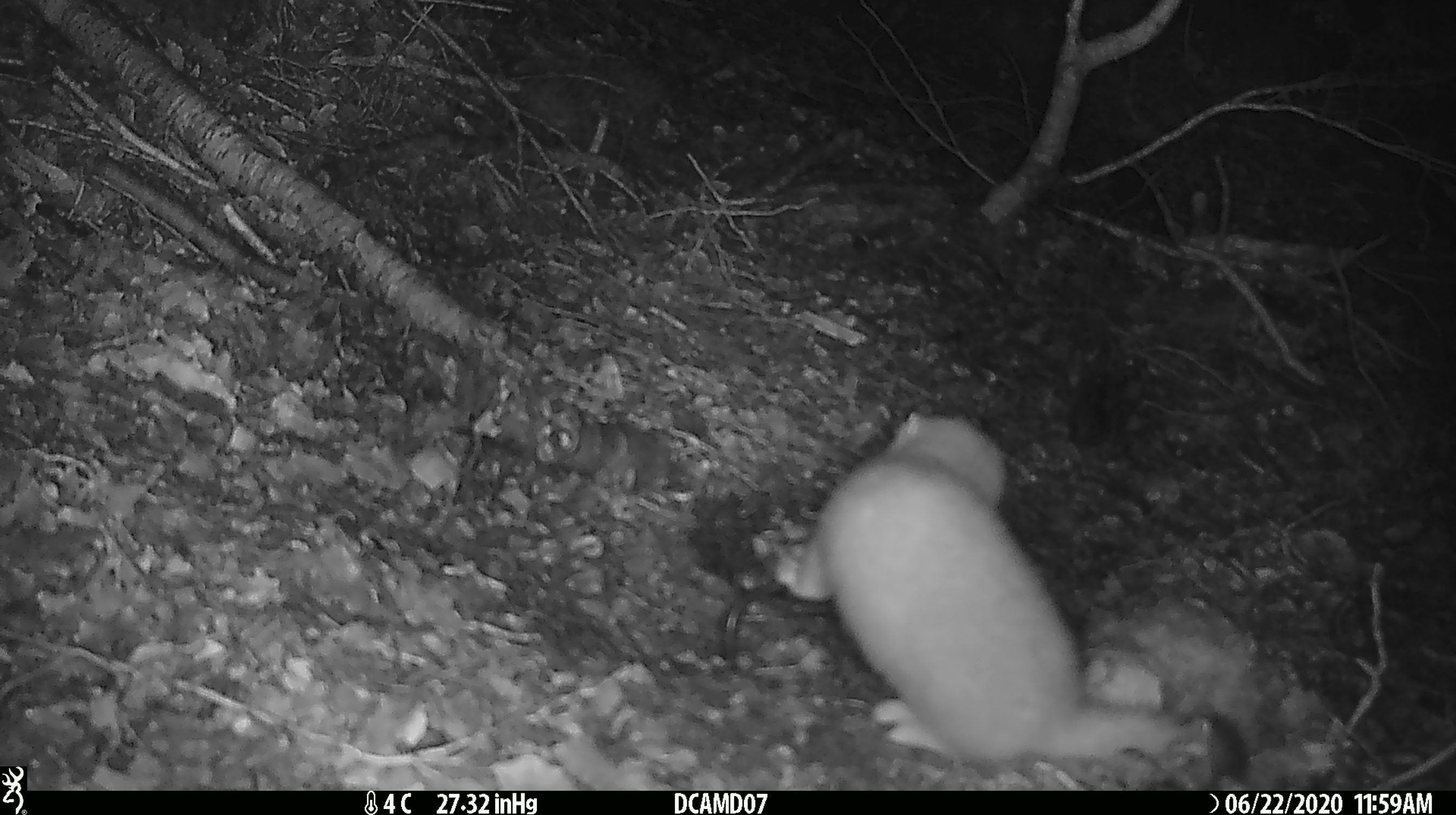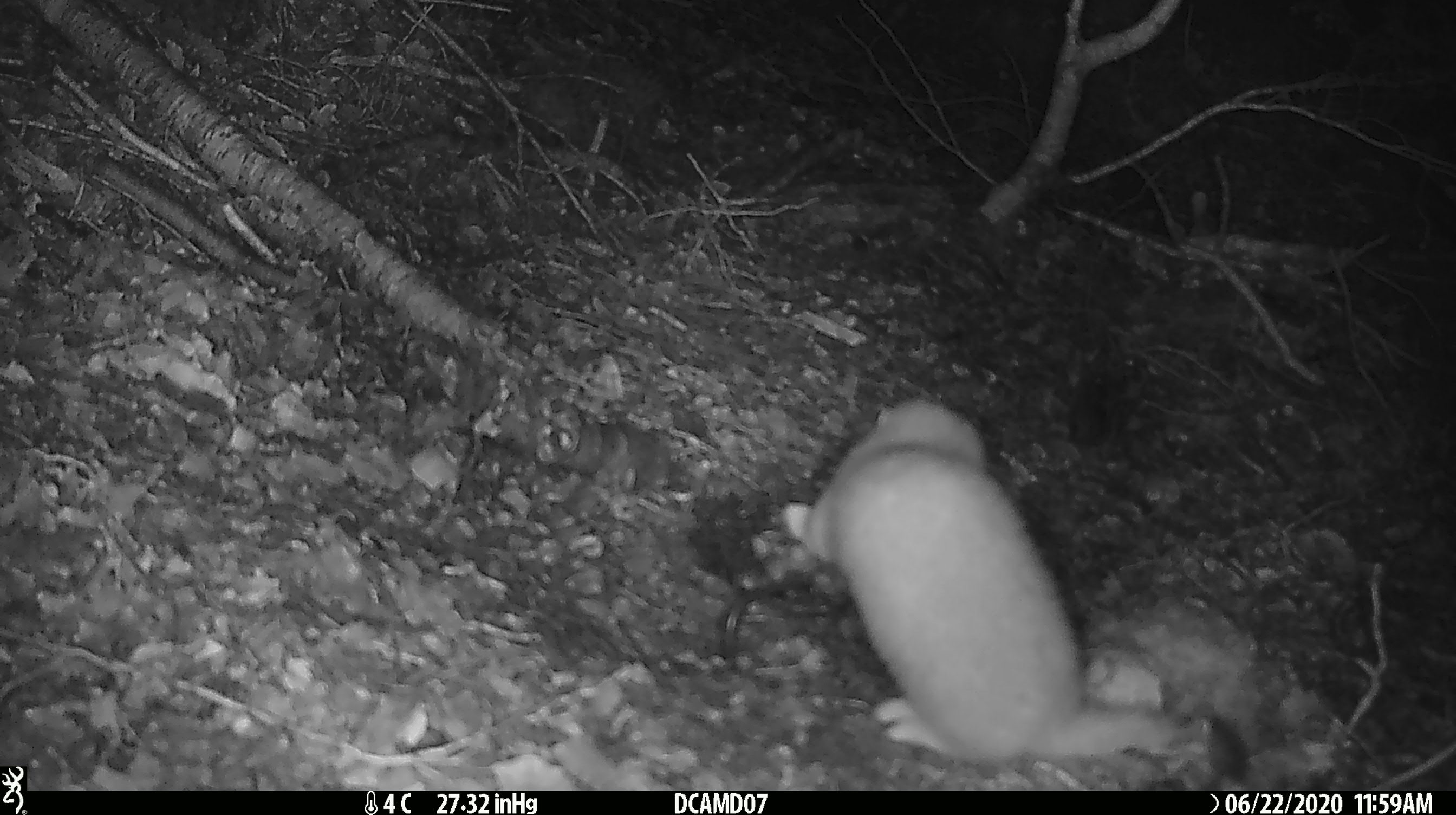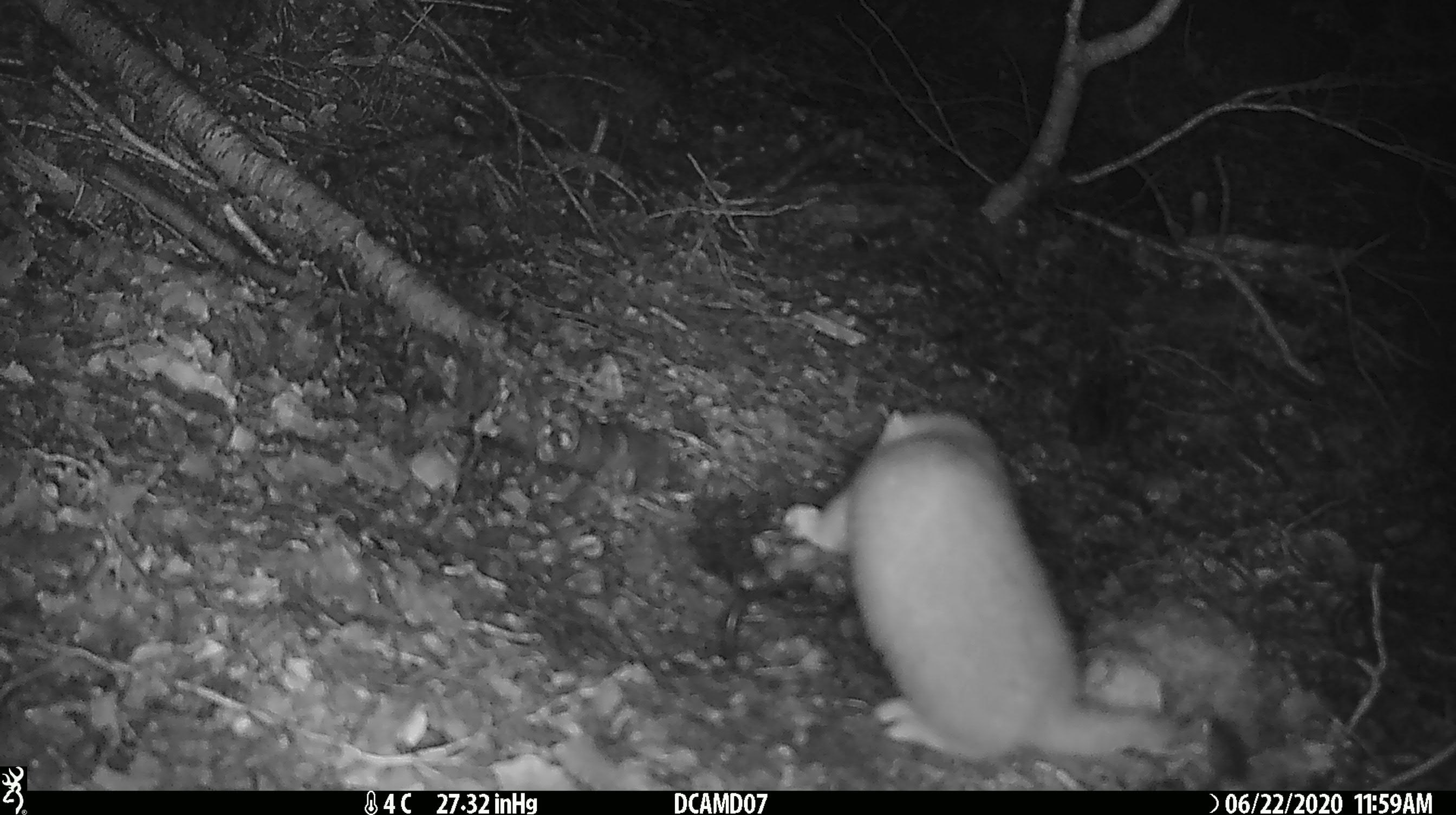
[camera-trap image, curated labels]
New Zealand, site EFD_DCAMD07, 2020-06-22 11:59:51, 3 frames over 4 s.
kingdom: Animalia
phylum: Chordata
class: Mammalia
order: Carnivora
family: Mustelidae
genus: Mustela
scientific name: Mustela erminea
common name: stoat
Stoat (Mustela erminea).